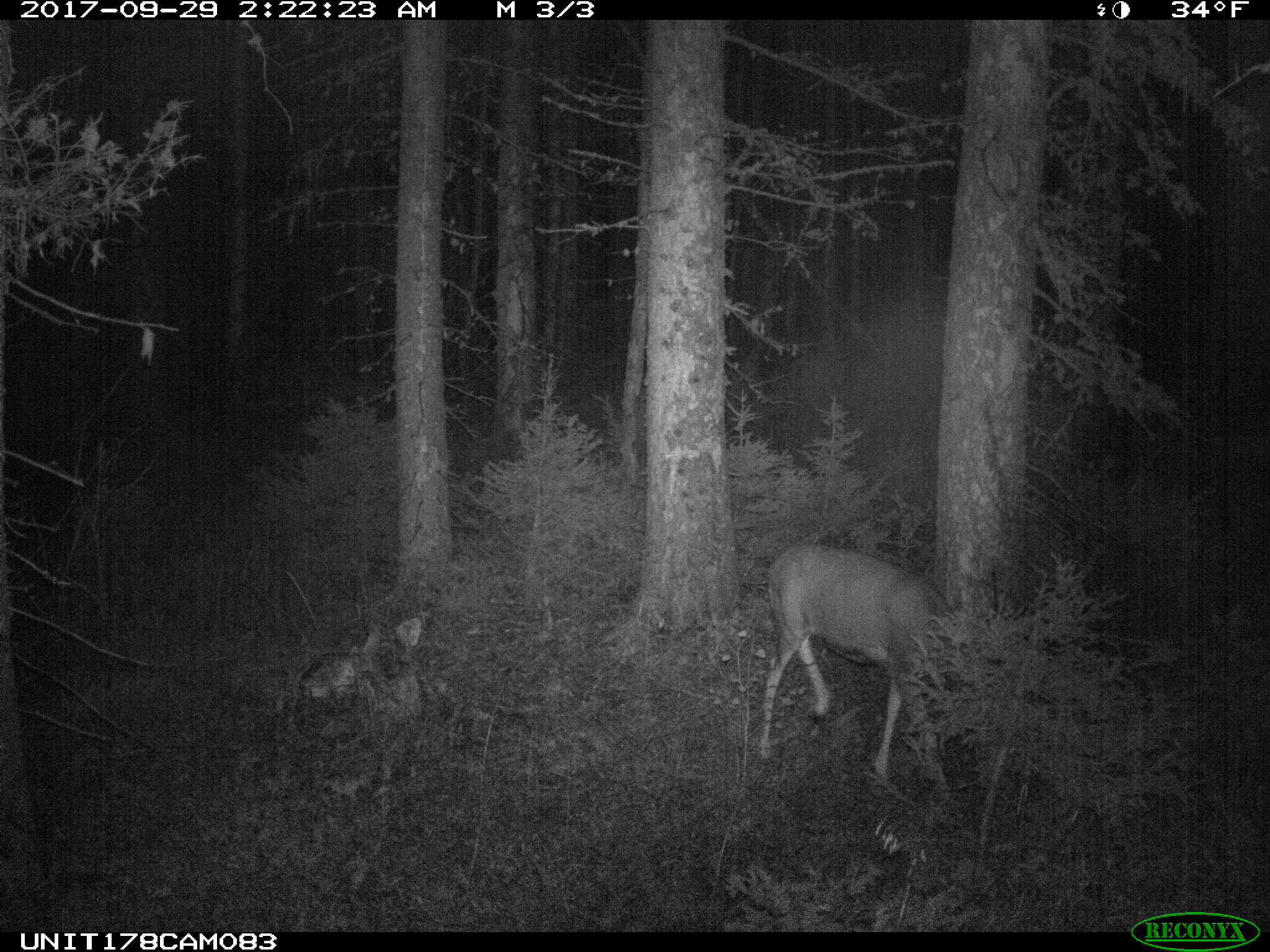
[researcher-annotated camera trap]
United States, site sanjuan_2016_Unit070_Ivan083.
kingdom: Animalia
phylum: Chordata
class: Mammalia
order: Artiodactyla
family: Cervidae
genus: Odocoileus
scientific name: Odocoileus hemionus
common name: mule deer